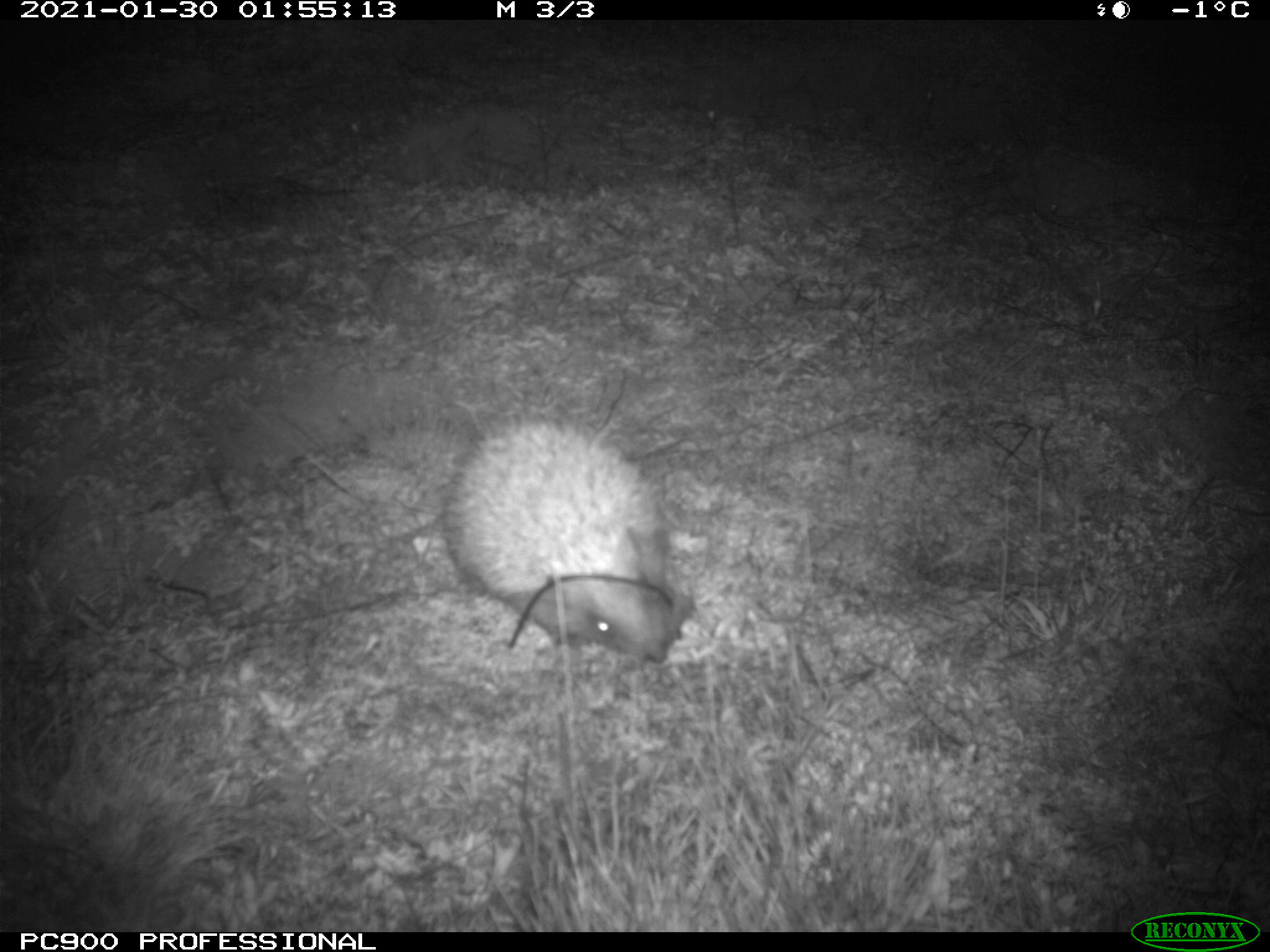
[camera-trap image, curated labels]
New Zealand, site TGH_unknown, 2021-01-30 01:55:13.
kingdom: Animalia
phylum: Chordata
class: Mammalia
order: Eulipotyphla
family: Erinaceidae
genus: Erinaceus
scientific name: Erinaceus europaeus europaeus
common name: european hedgehog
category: hedgehog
Hedgehog (european hedgehog) (Erinaceus europaeus europaeus).